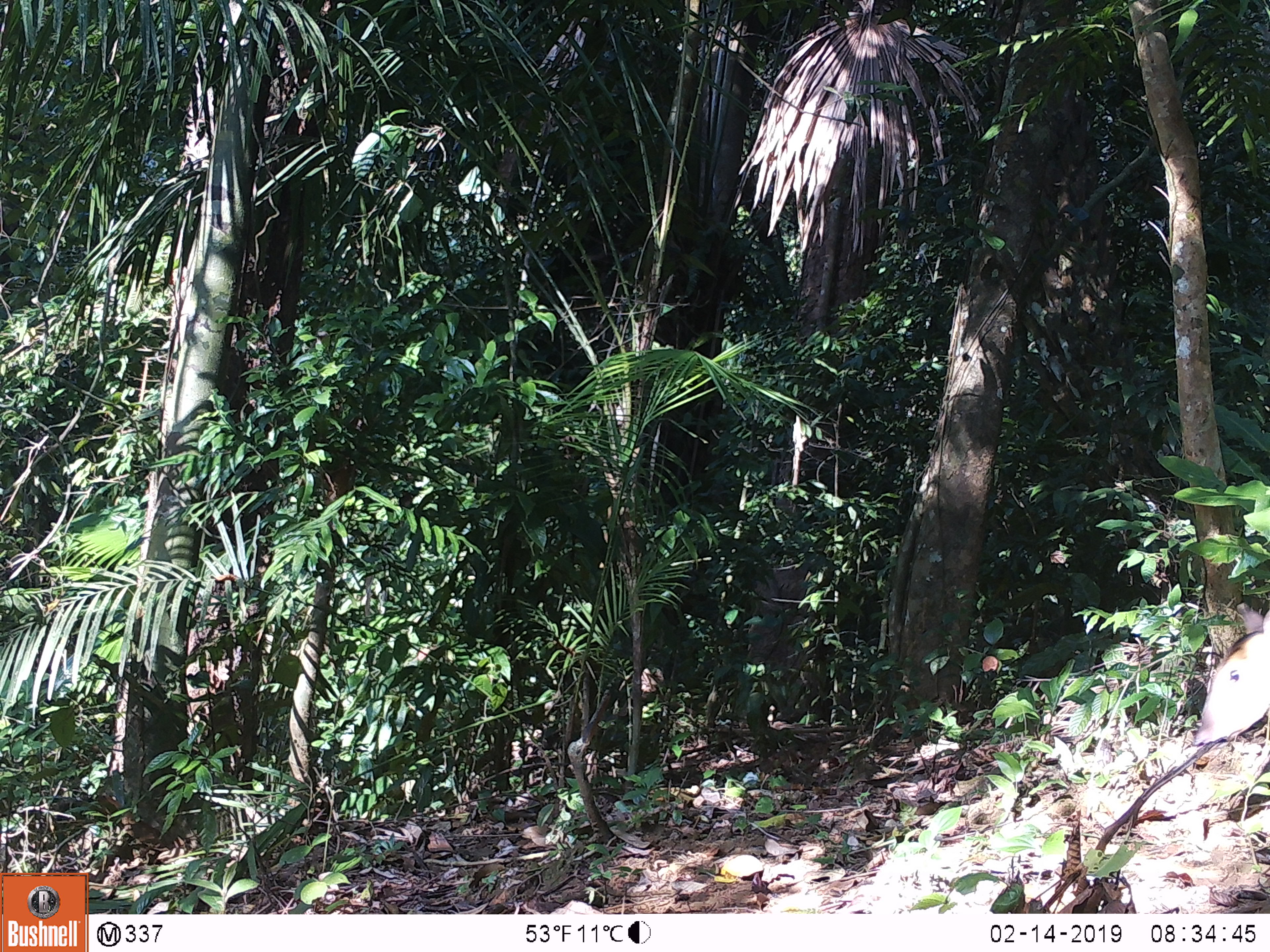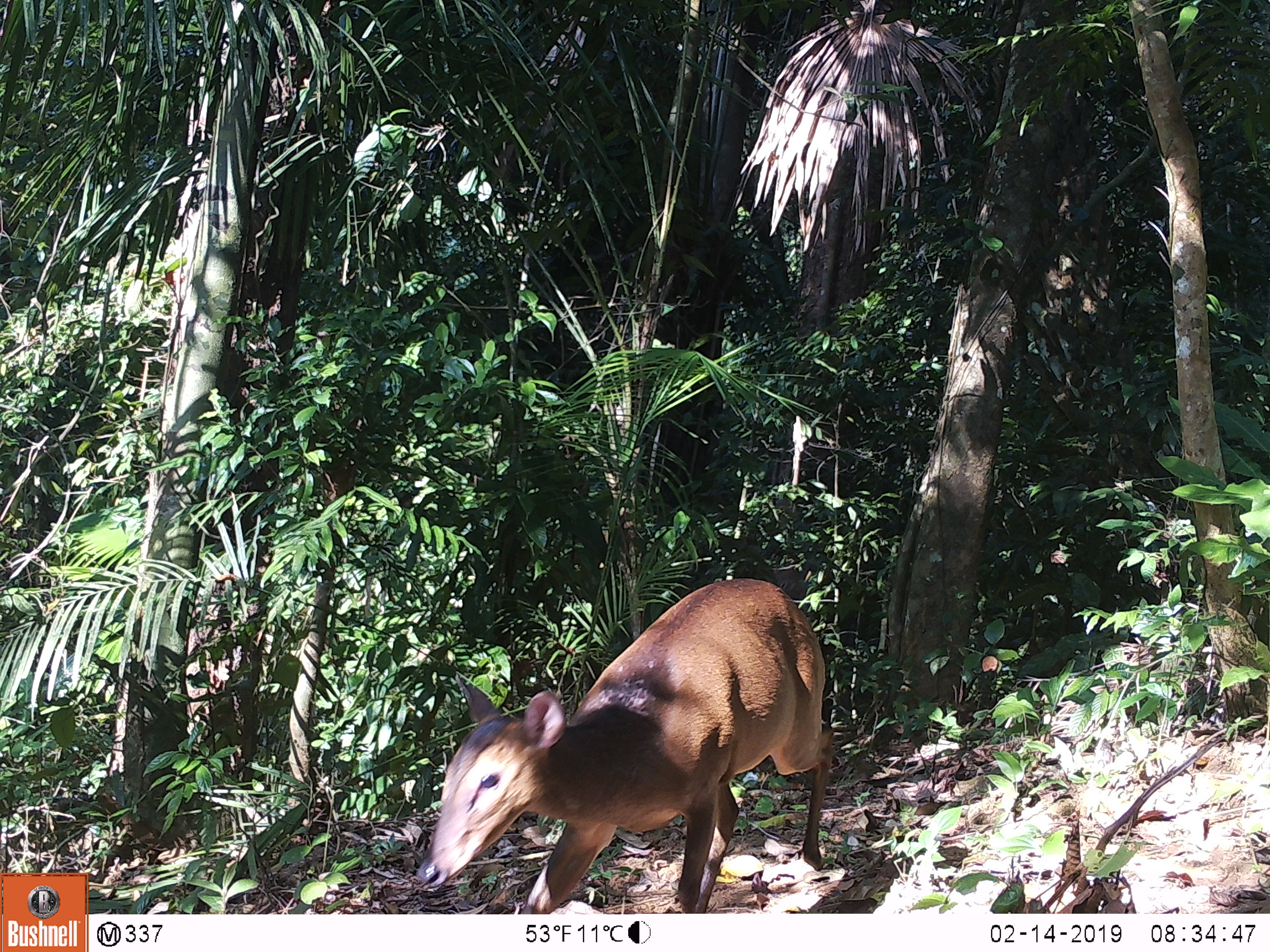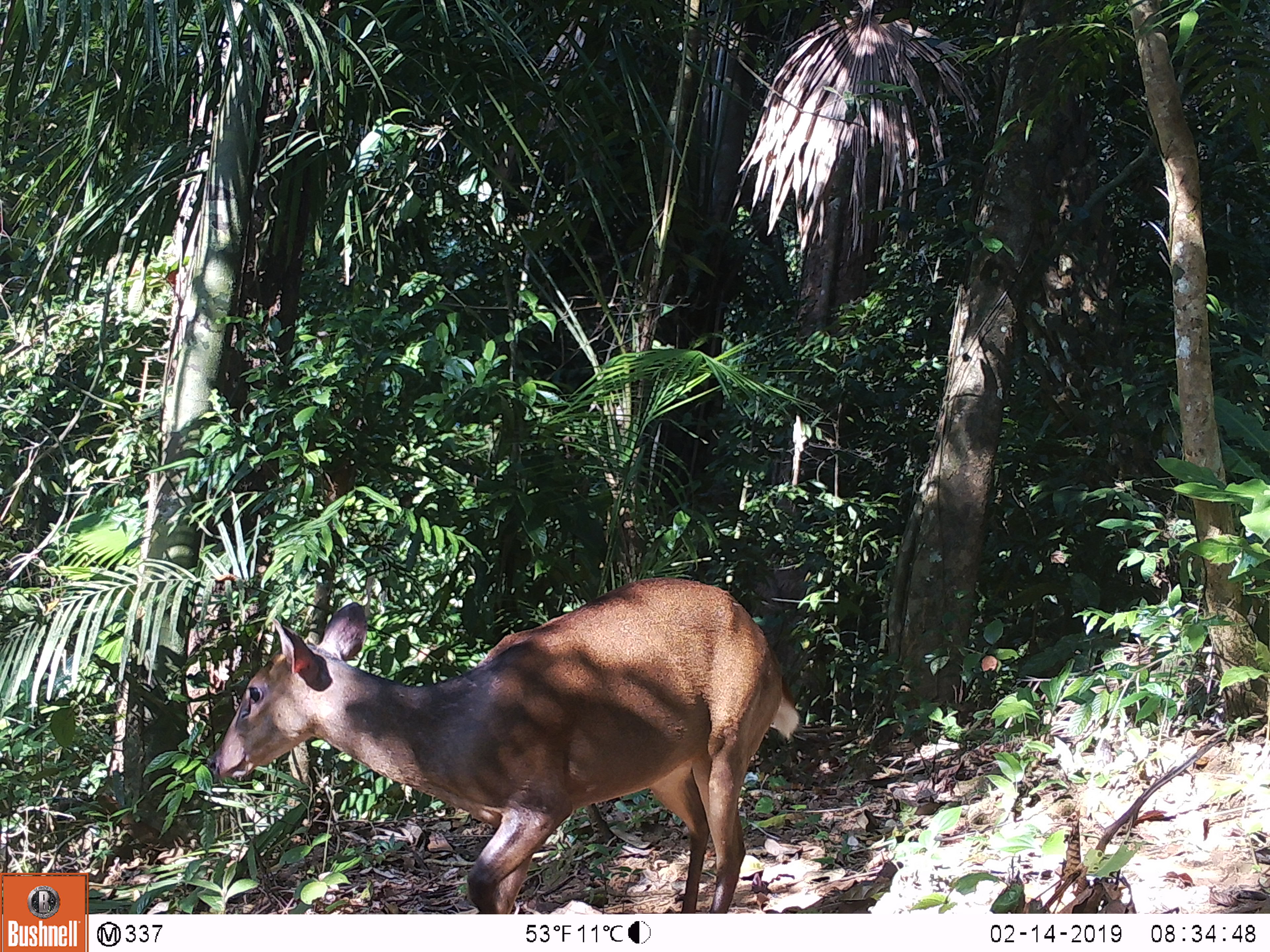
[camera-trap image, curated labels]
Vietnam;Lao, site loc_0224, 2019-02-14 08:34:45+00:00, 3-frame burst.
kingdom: Animalia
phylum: Chordata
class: Mammalia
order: Artiodactyla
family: Cervidae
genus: Muntiacus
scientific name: Muntiacus vuquangensis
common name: large-antlered muntjac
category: large antlered muntjac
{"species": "large antlered muntjac (large-antlered muntjac) (Muntiacus vuquangensis)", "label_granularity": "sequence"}